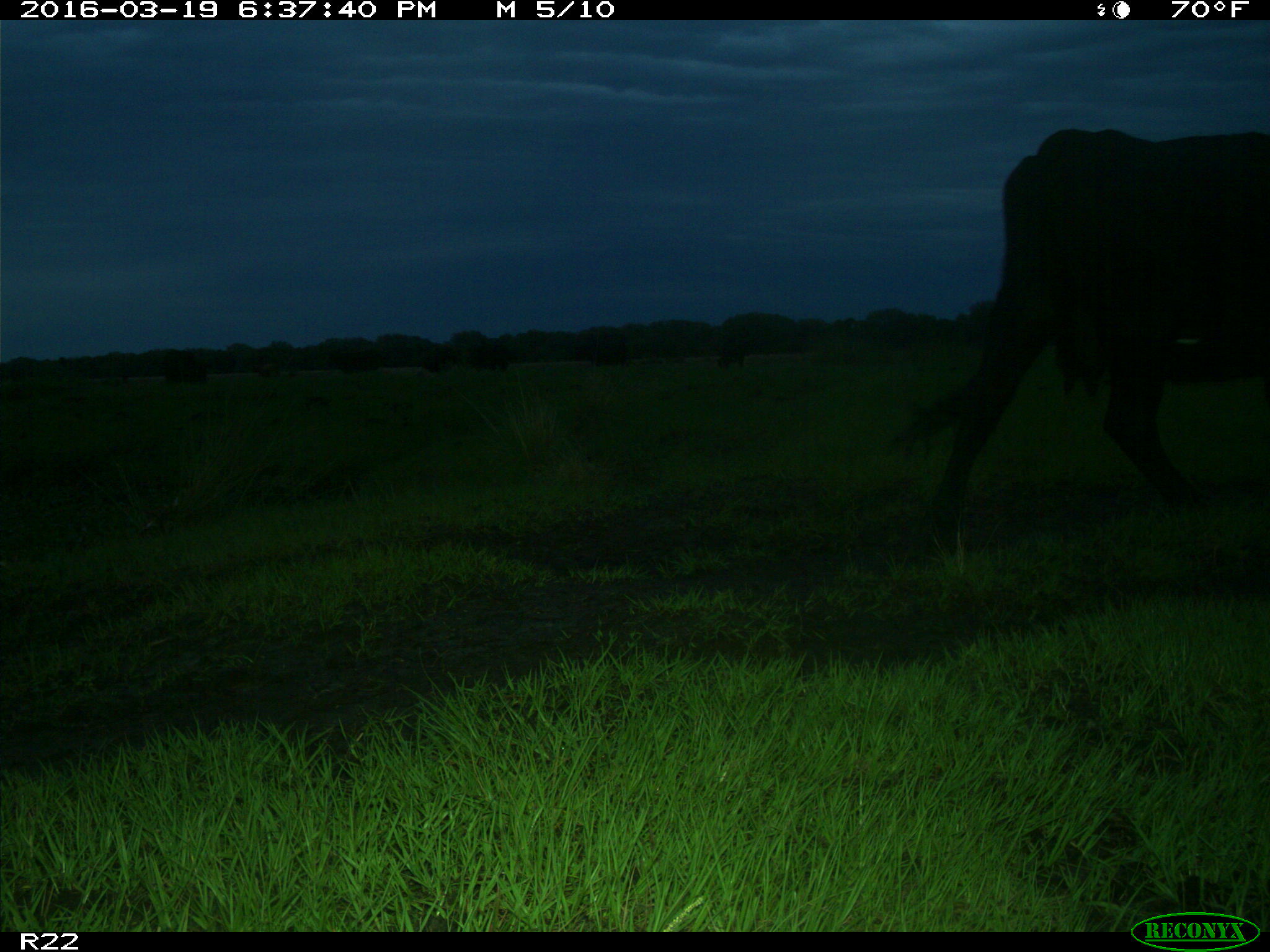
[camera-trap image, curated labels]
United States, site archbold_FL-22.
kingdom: Animalia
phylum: Chordata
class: Mammalia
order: Artiodactyla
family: Bovidae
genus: Bos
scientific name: Bos taurus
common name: domestic cow